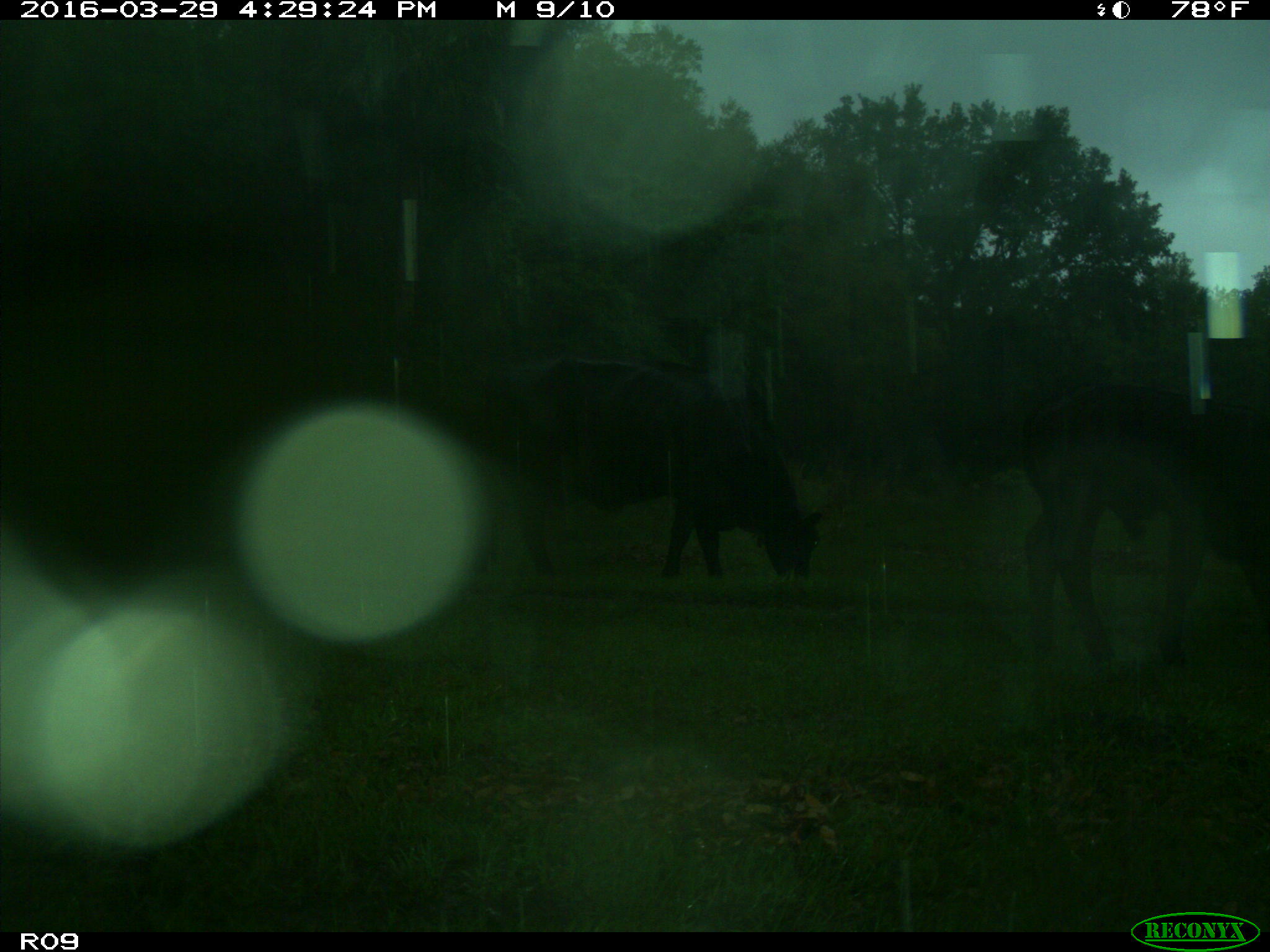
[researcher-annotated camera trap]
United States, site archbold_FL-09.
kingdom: Animalia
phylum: Chordata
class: Mammalia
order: Artiodactyla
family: Bovidae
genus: Bos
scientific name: Bos taurus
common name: domestic cow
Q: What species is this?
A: Bos taurus (domestic cow).